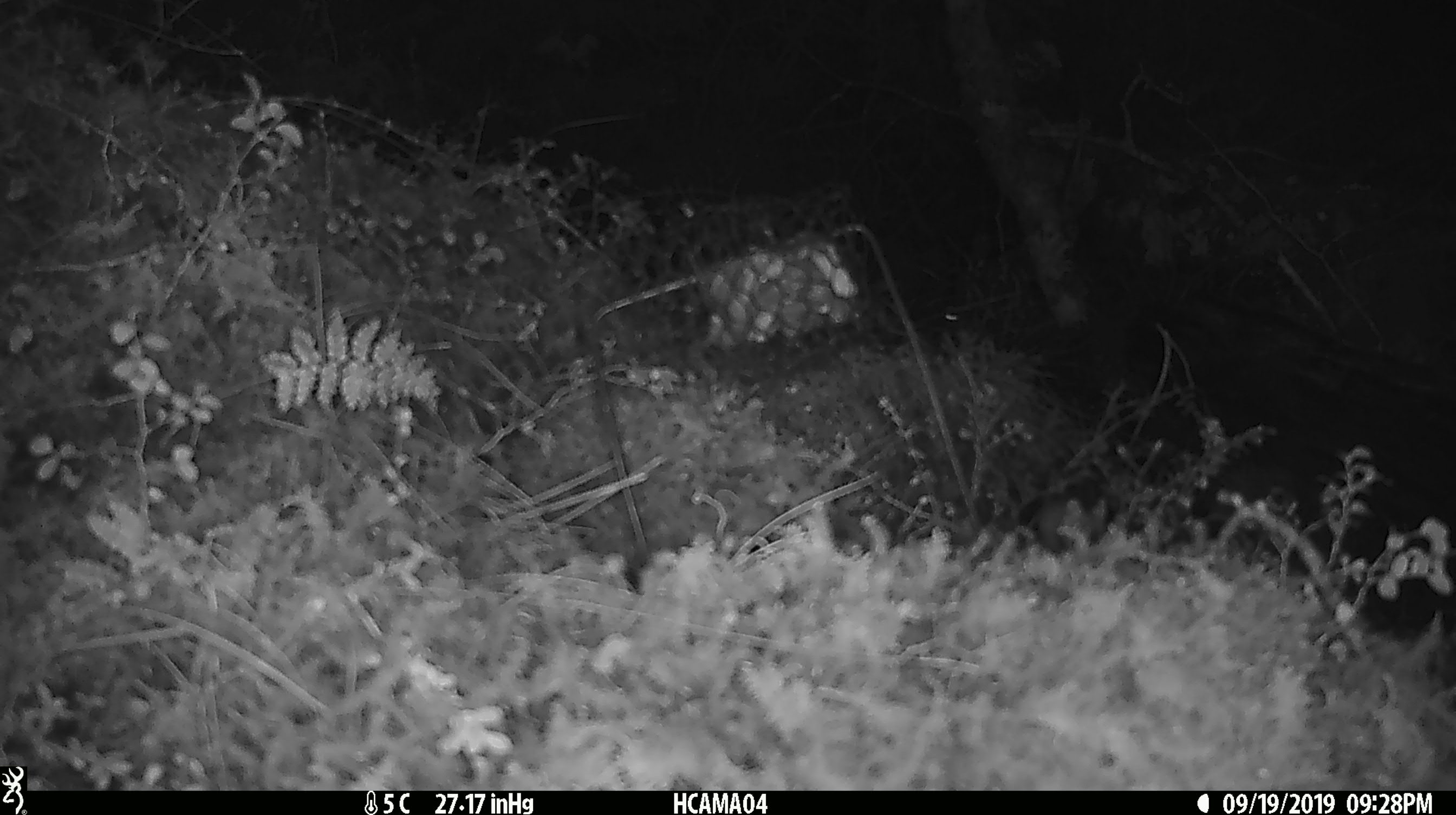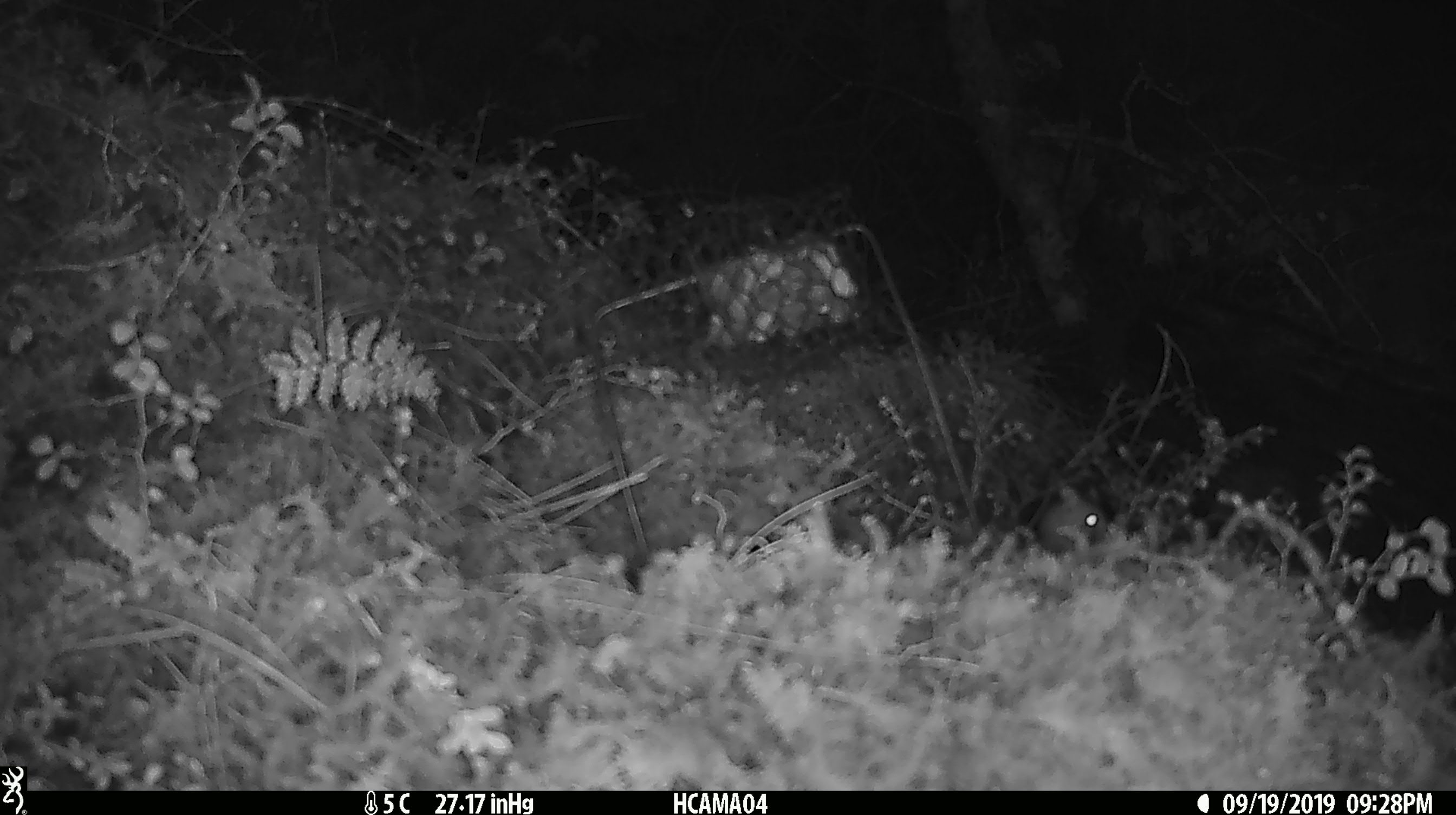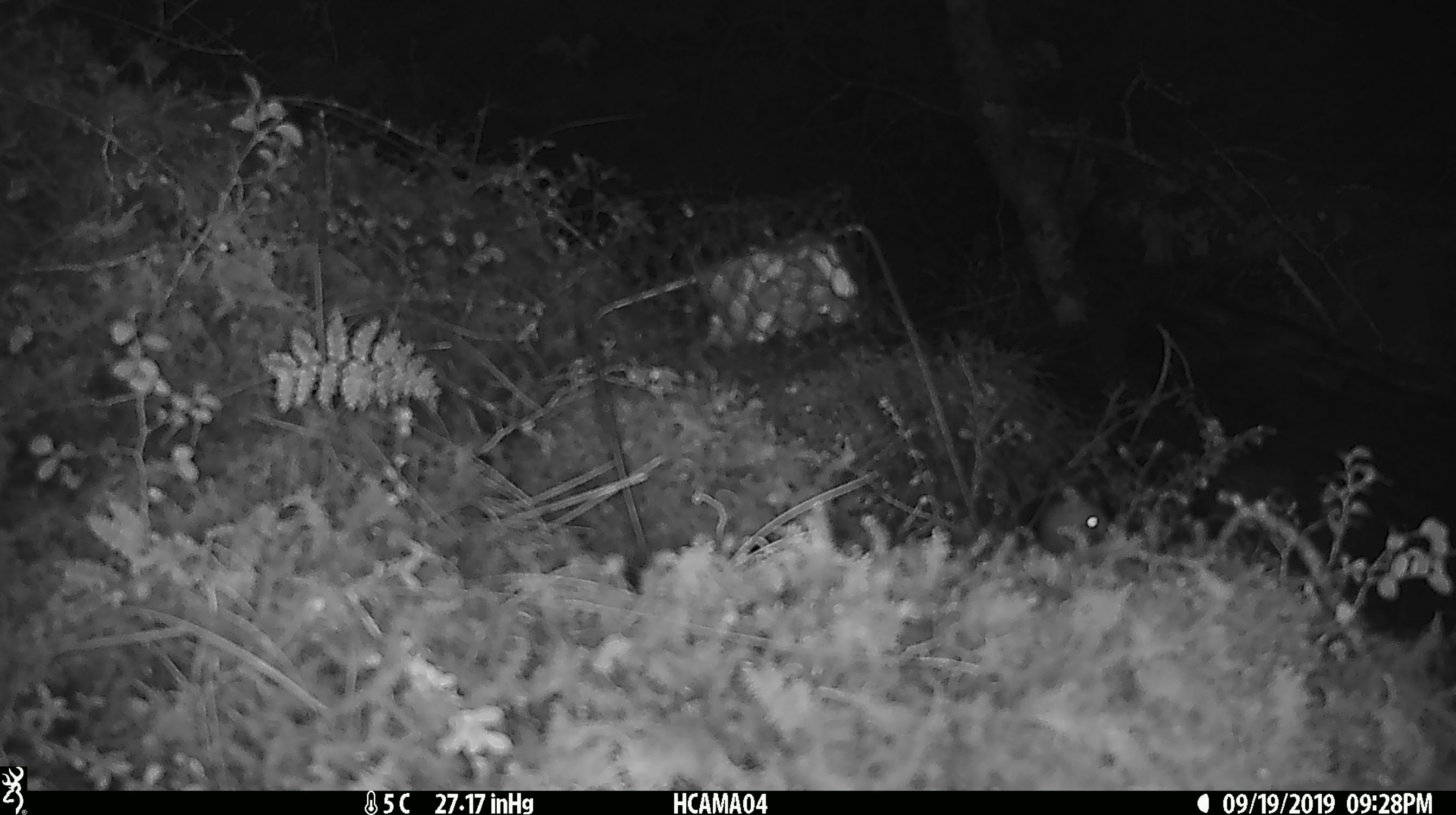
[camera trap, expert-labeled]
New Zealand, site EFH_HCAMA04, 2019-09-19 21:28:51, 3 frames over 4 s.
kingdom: Animalia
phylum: Chordata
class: Mammalia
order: Rodentia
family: Muridae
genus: Mus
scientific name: Mus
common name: mouse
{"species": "mouse (Mus)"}